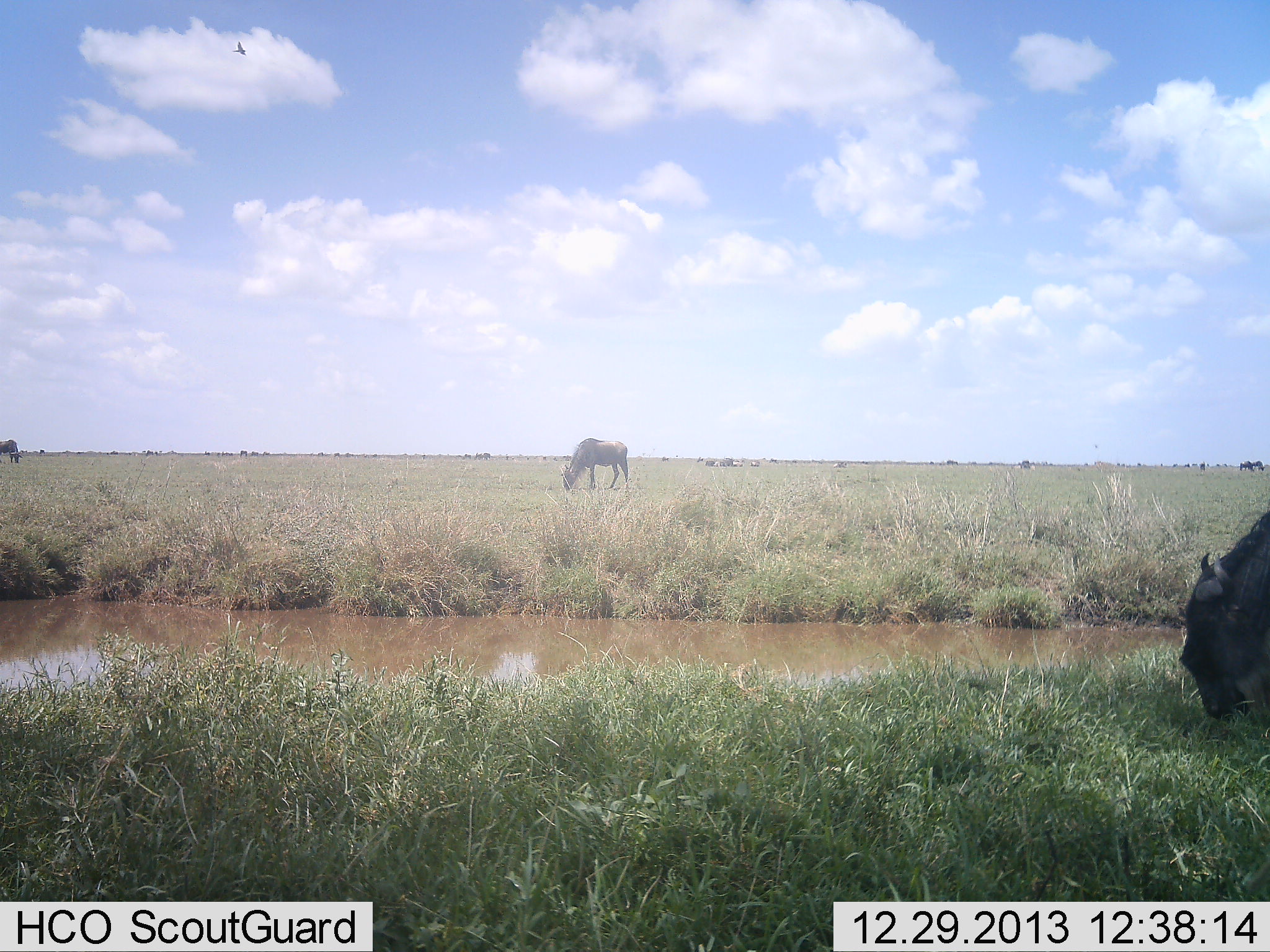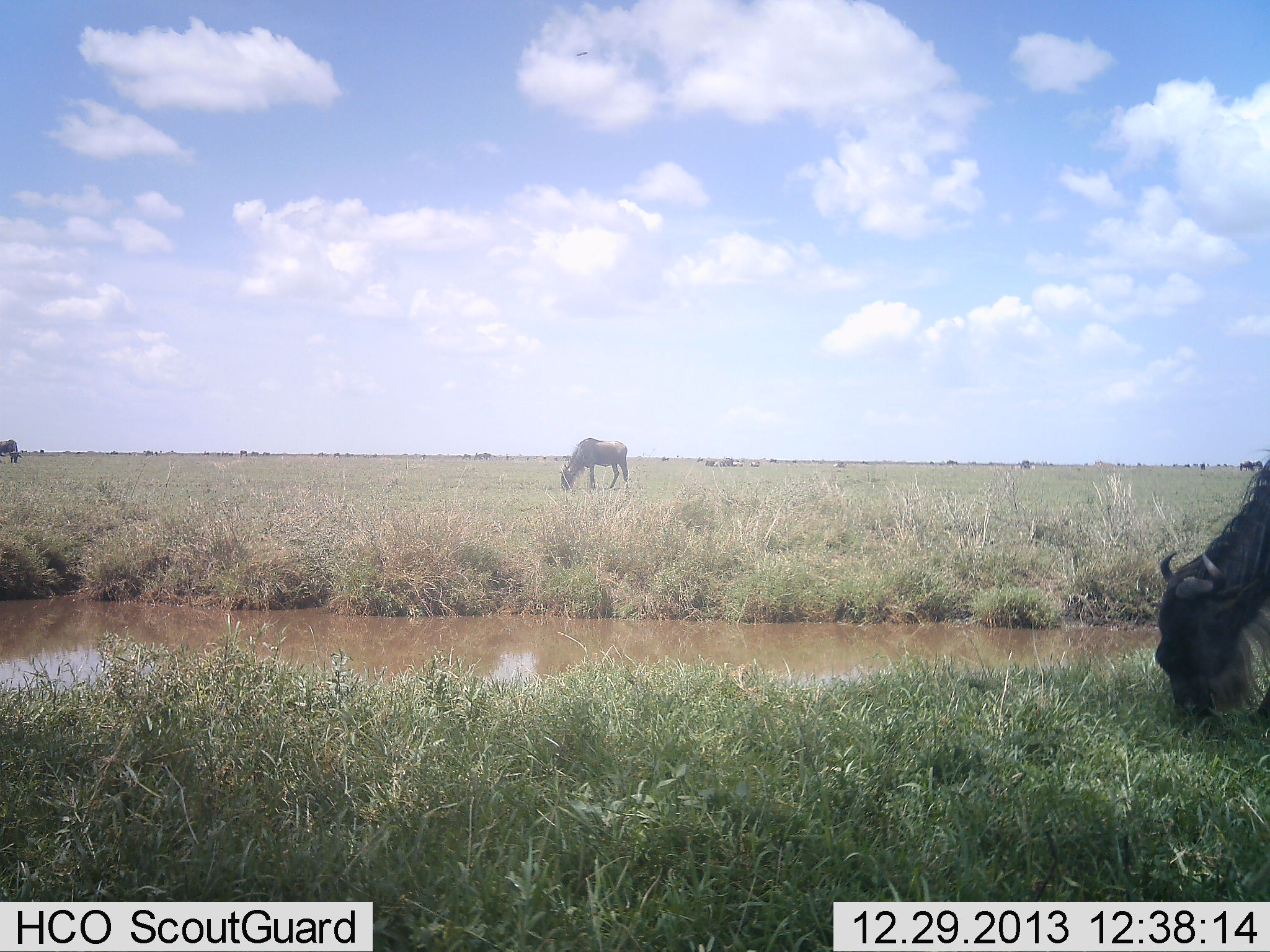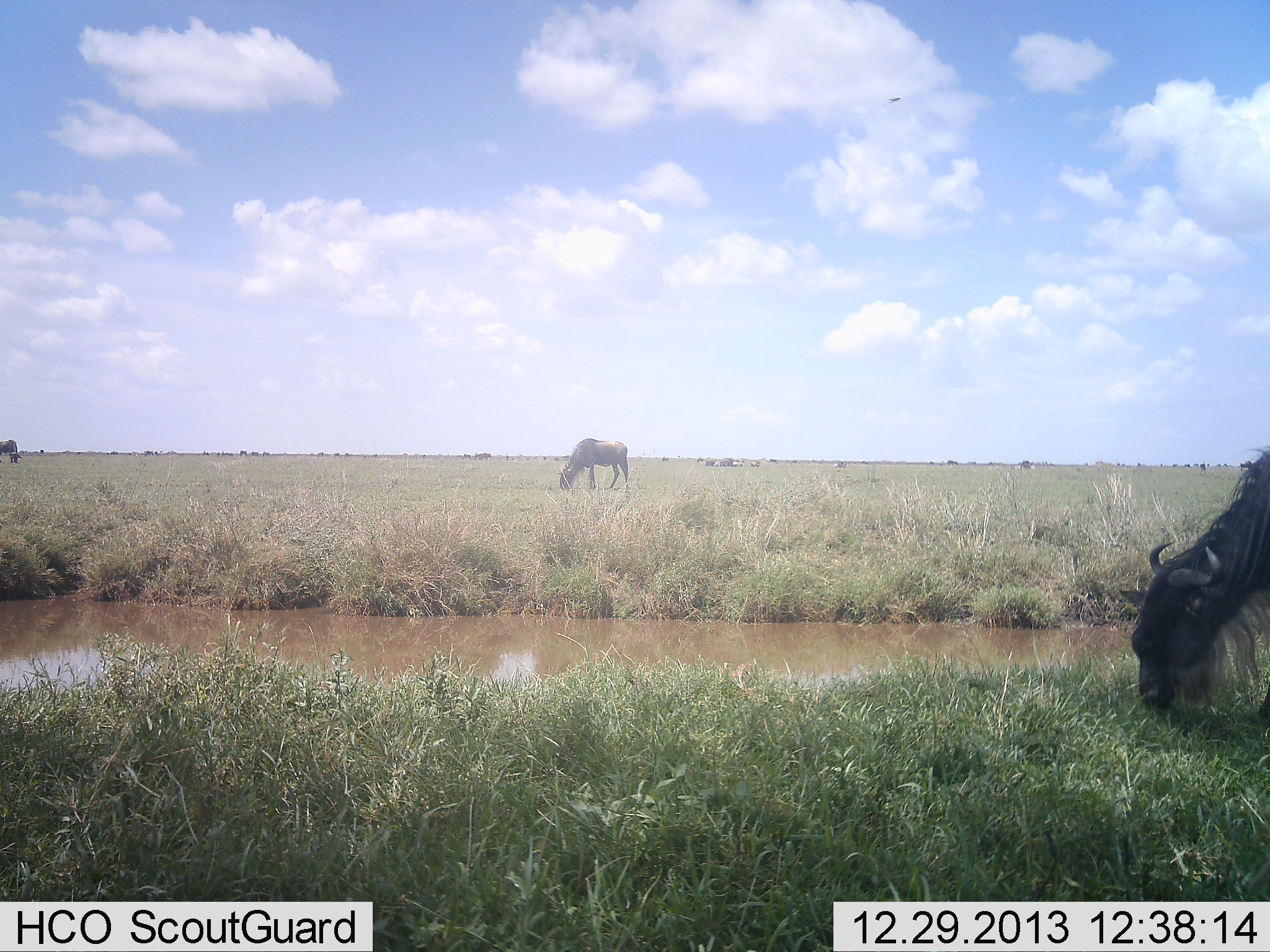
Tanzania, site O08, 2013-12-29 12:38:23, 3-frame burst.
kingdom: Animalia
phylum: Chordata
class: Mammalia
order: Artiodactyla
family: Bovidae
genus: Connochaetes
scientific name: Connochaetes taurinus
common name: blue wildebeest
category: wildebeest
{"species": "wildebeest (blue wildebeest) (Connochaetes taurinus)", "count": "3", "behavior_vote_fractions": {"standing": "27%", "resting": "0%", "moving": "9%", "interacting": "0%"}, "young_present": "0%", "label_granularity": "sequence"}